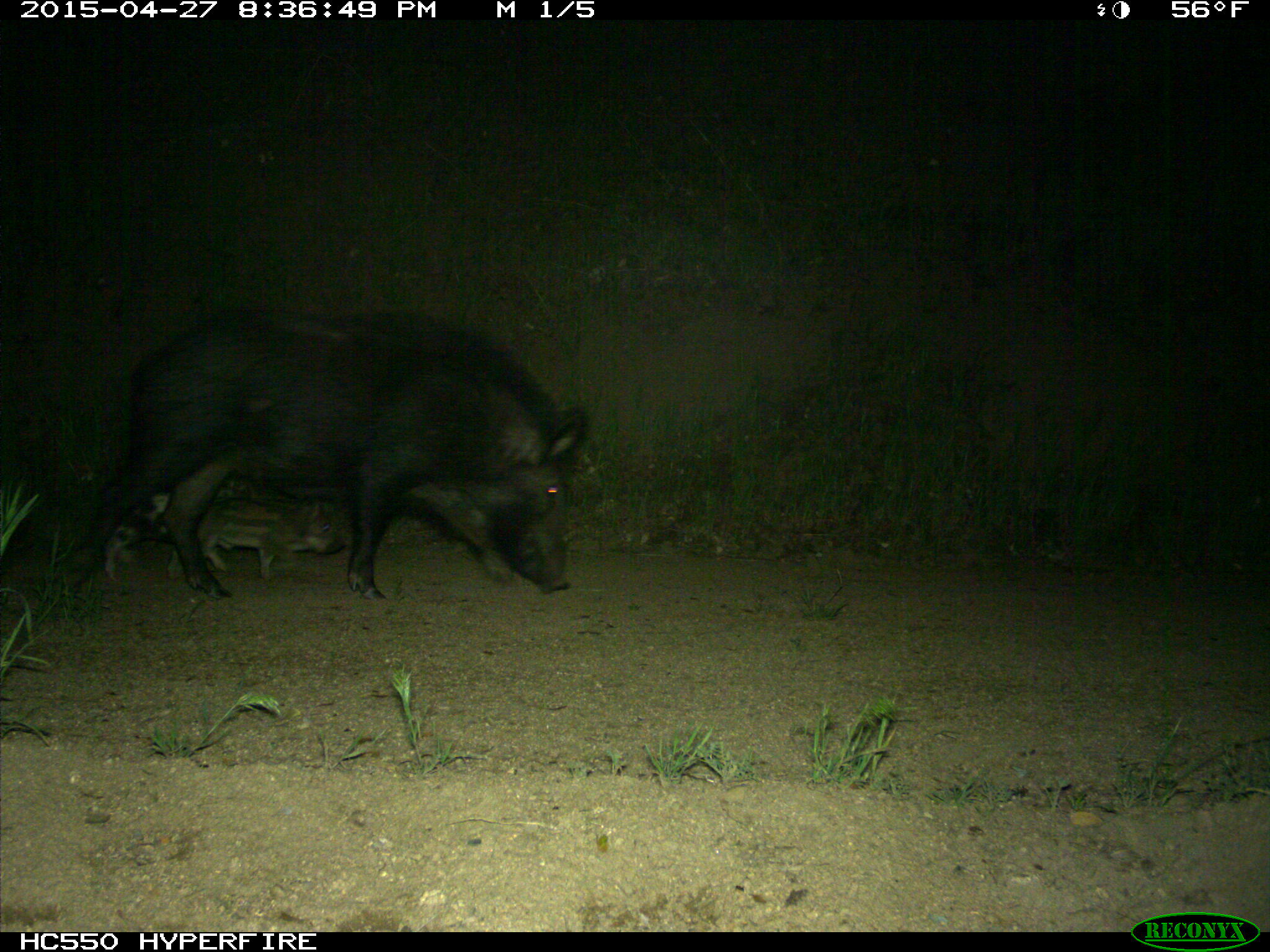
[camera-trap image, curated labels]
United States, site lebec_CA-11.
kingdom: Animalia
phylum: Chordata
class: Mammalia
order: Artiodactyla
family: Suidae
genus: Sus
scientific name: Sus scrofa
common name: wild boar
Sus scrofa (wild boar).